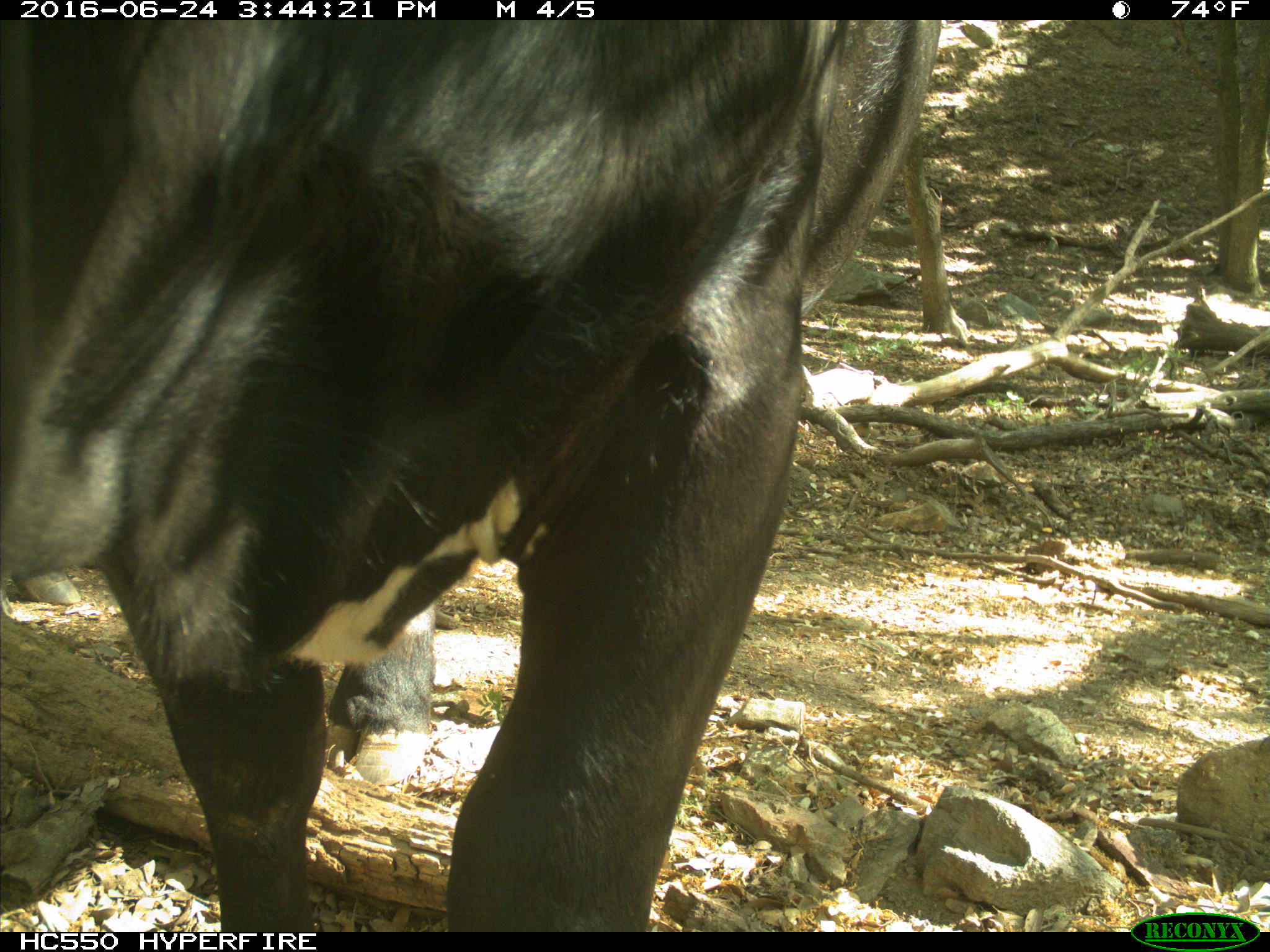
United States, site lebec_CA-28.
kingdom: Animalia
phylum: Chordata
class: Mammalia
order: Artiodactyla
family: Bovidae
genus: Bos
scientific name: Bos taurus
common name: domestic cow